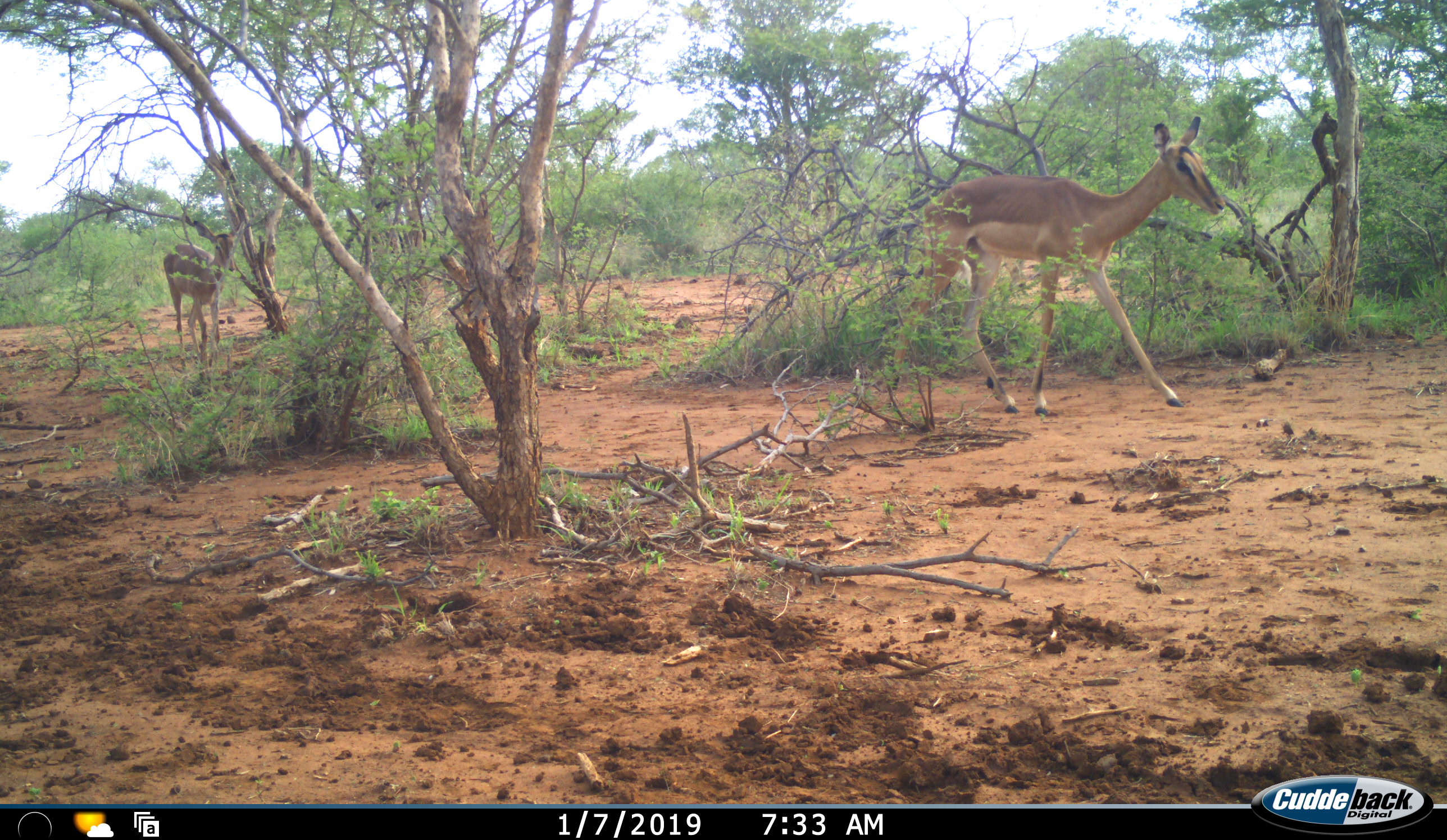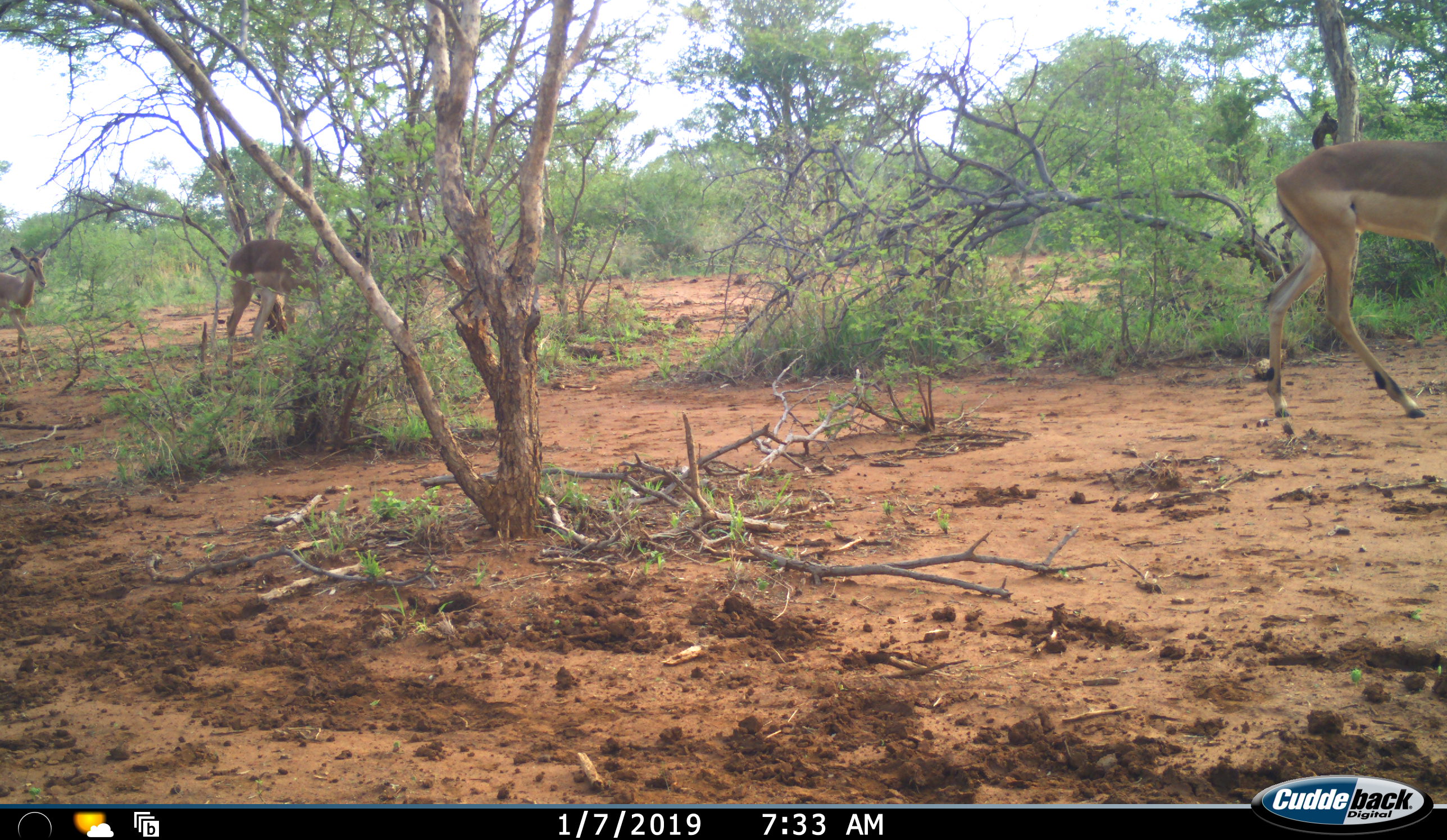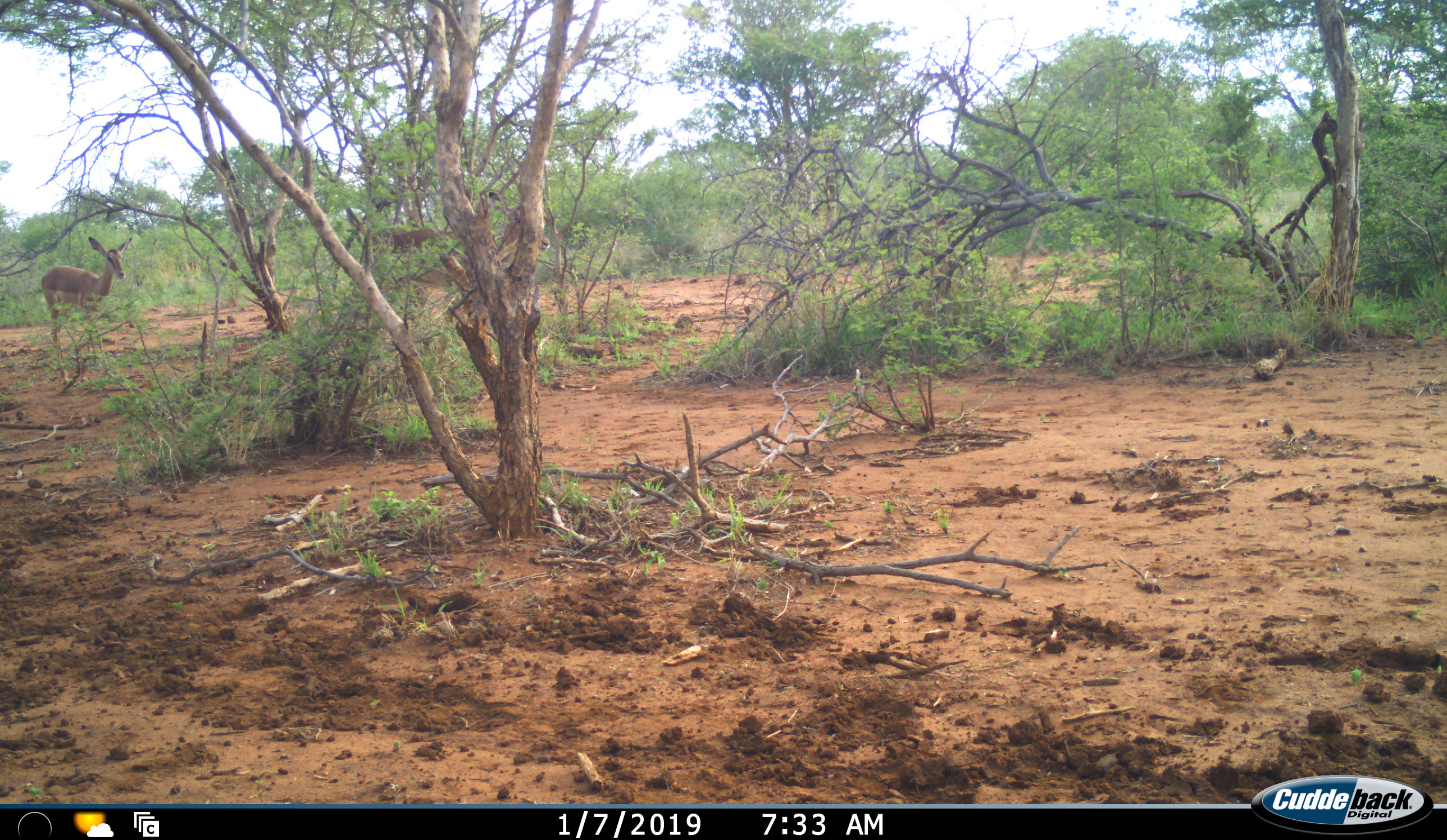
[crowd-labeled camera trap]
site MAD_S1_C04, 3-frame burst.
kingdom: Animalia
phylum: Chordata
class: Mammalia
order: Artiodactyla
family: Bovidae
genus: Aepyceros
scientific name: Aepyceros melampus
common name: impala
Impala (Aepyceros melampus), count 3. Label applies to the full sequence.